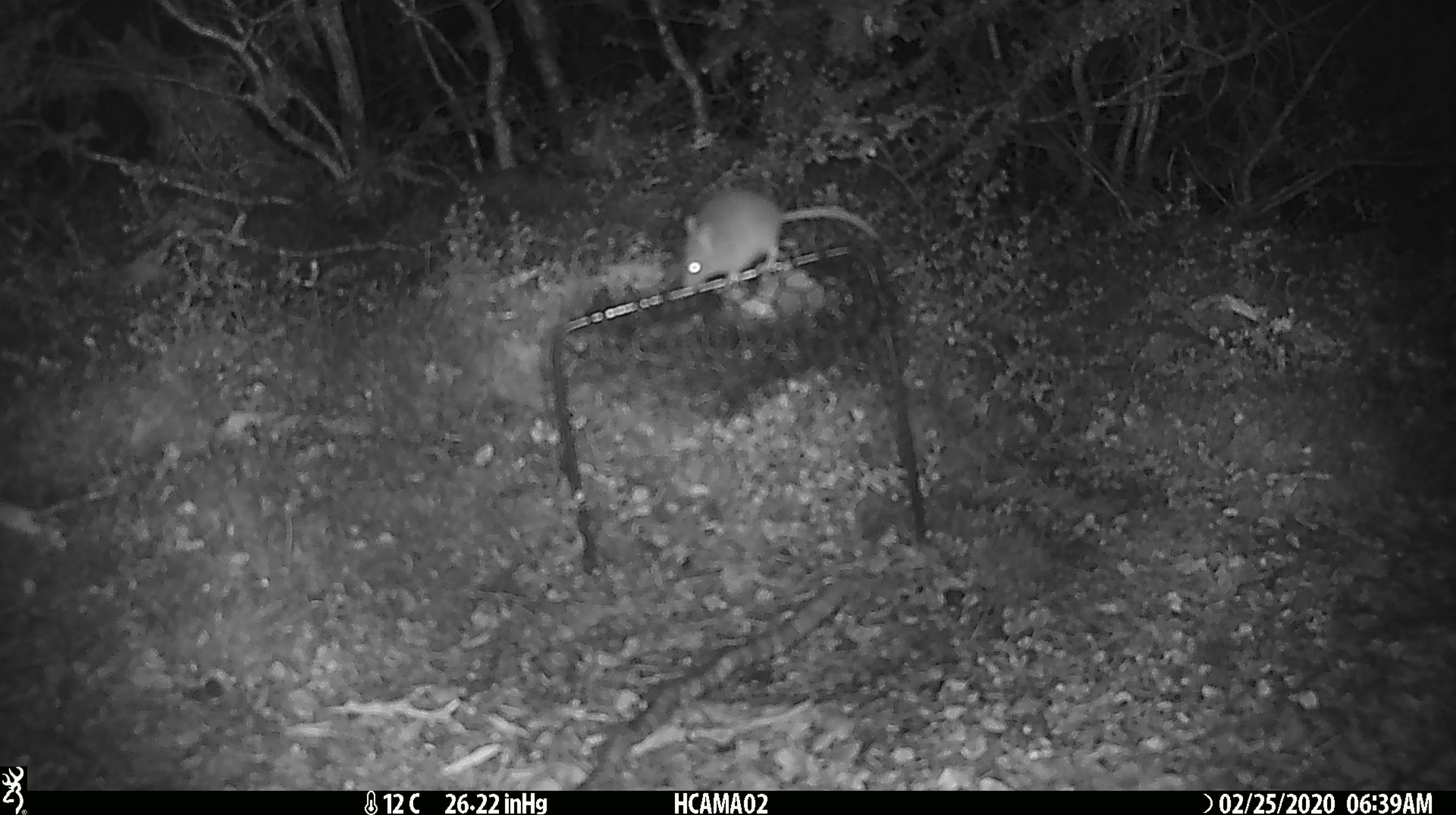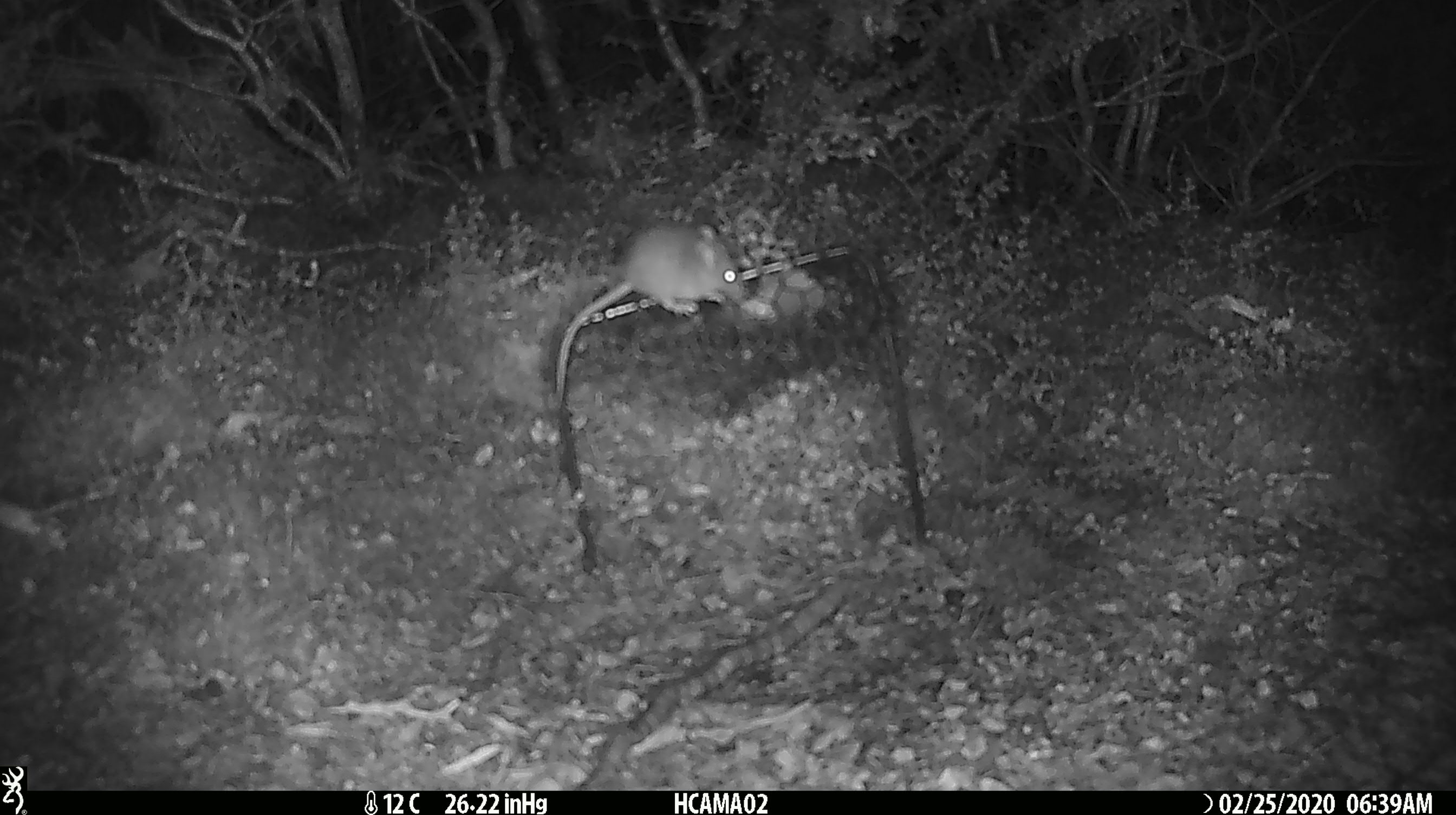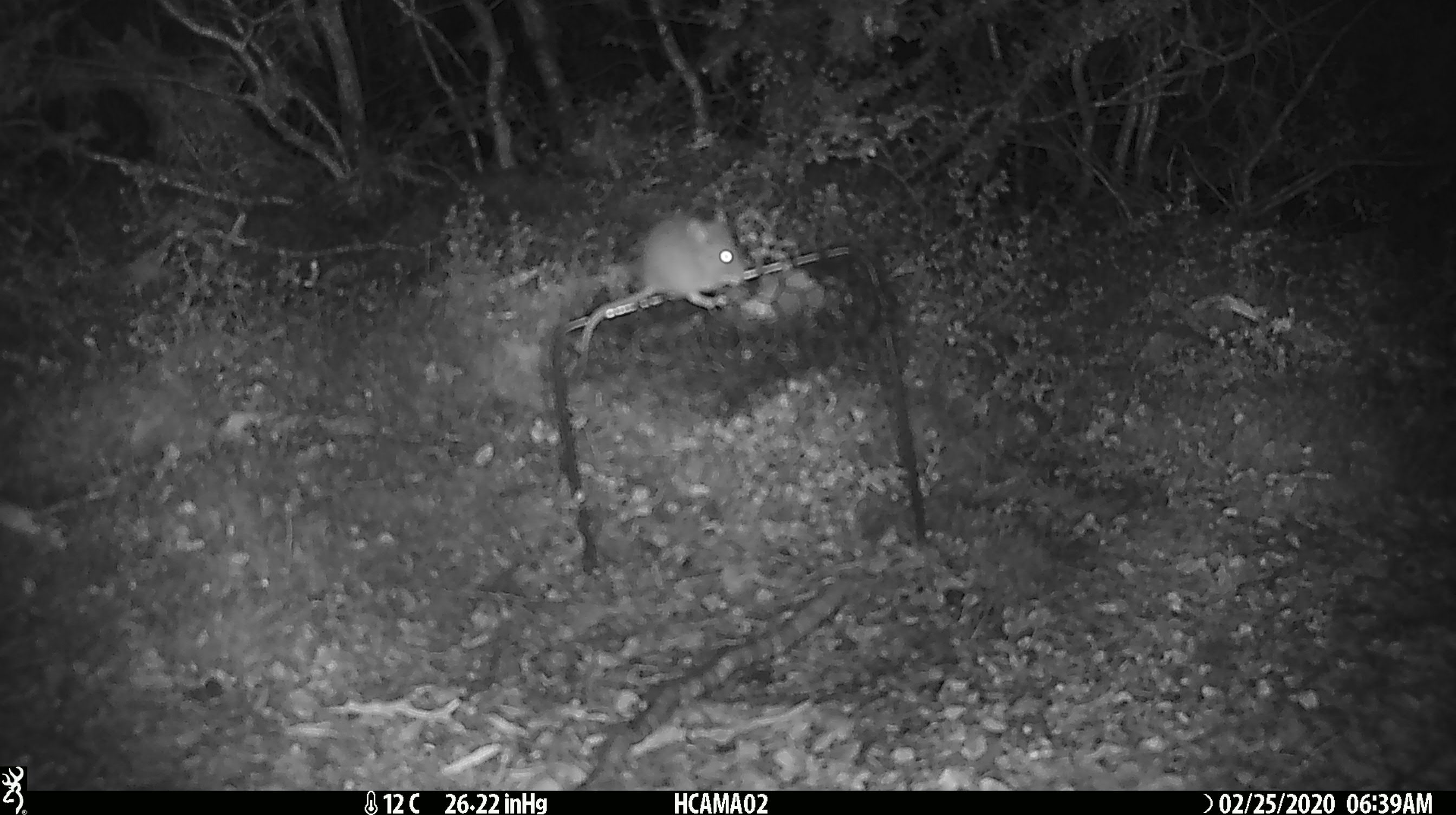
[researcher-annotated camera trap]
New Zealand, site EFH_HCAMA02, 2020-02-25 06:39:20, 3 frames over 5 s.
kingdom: Animalia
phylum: Chordata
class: Mammalia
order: Rodentia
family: Muridae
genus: Mus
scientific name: Mus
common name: mouse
Mouse (Mus).